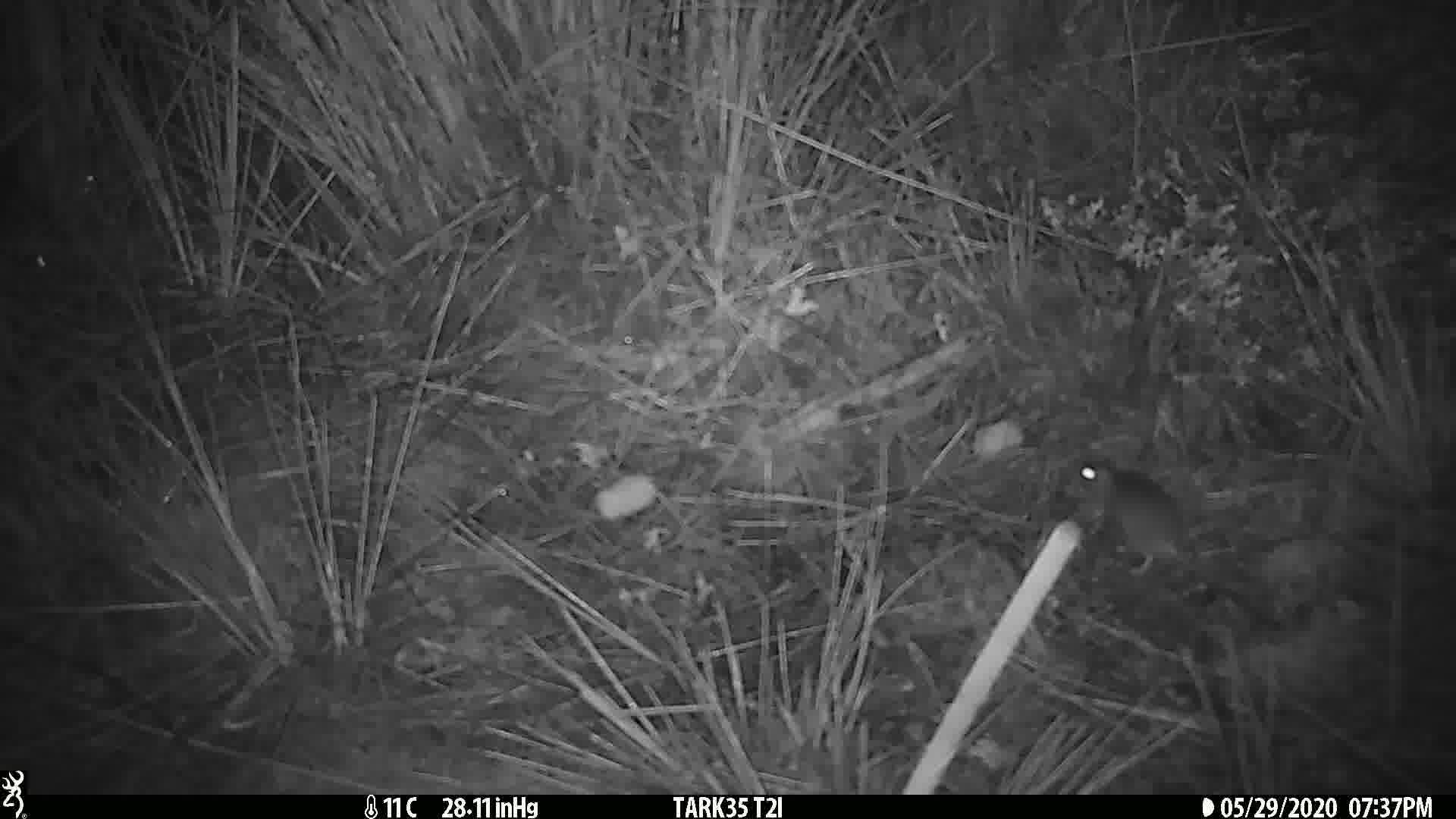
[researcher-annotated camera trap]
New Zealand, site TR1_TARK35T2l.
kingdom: Animalia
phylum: Chordata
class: Mammalia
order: Rodentia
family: Muridae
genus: Mus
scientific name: Mus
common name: mouse